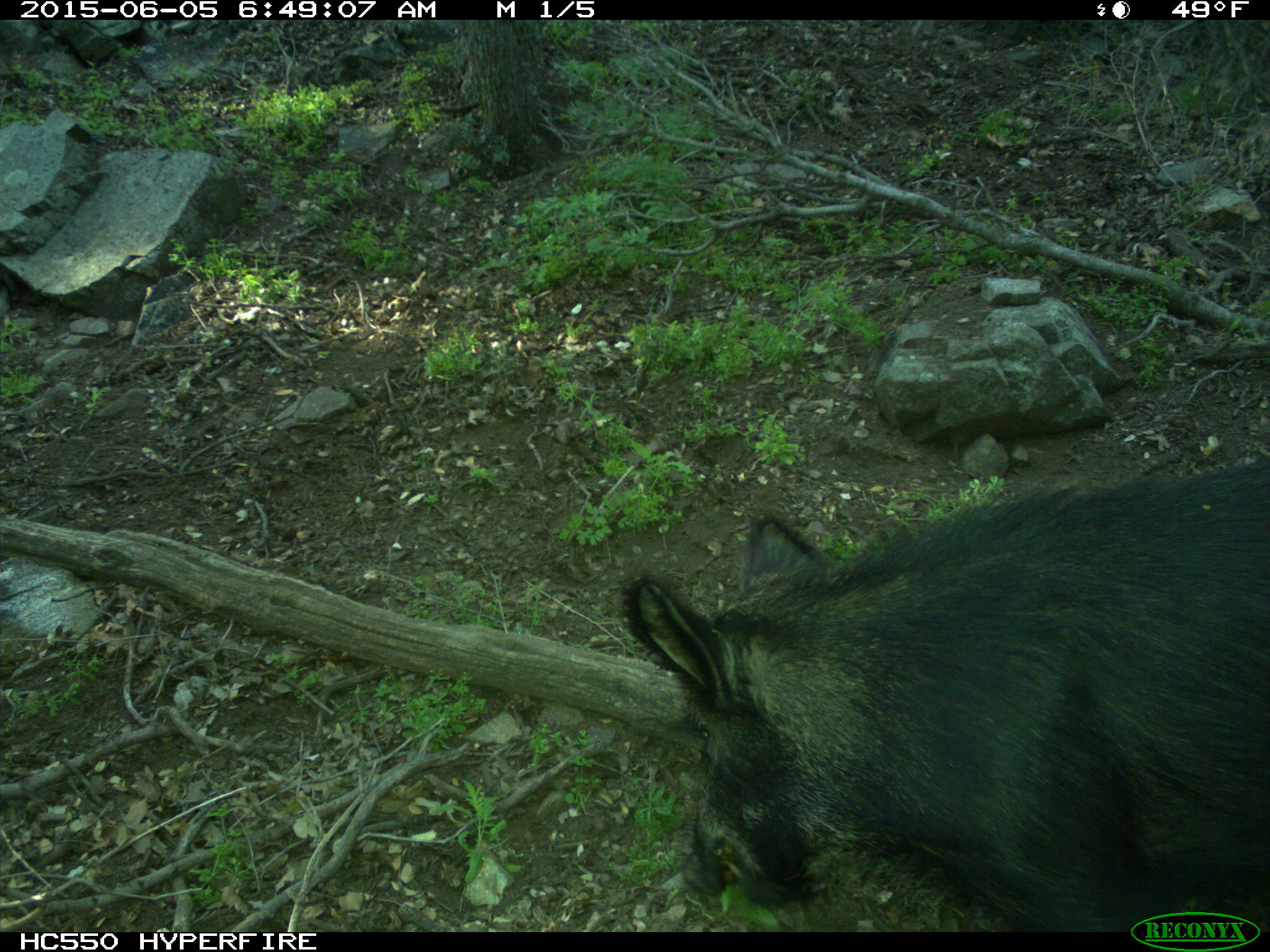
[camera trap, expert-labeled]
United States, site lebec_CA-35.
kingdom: Animalia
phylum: Chordata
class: Mammalia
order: Artiodactyla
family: Suidae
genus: Sus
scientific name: Sus scrofa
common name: wild boar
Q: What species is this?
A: Sus scrofa (wild boar).